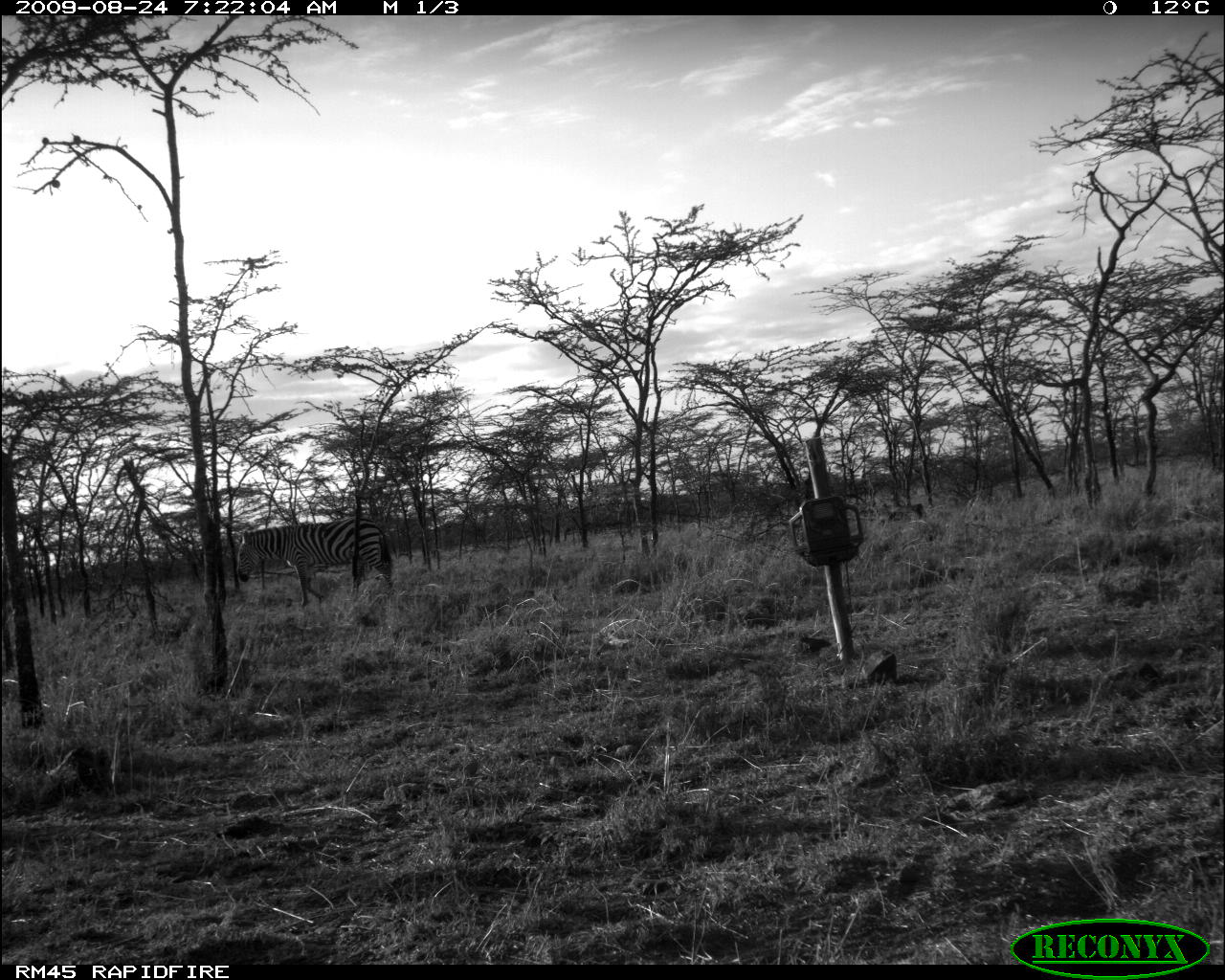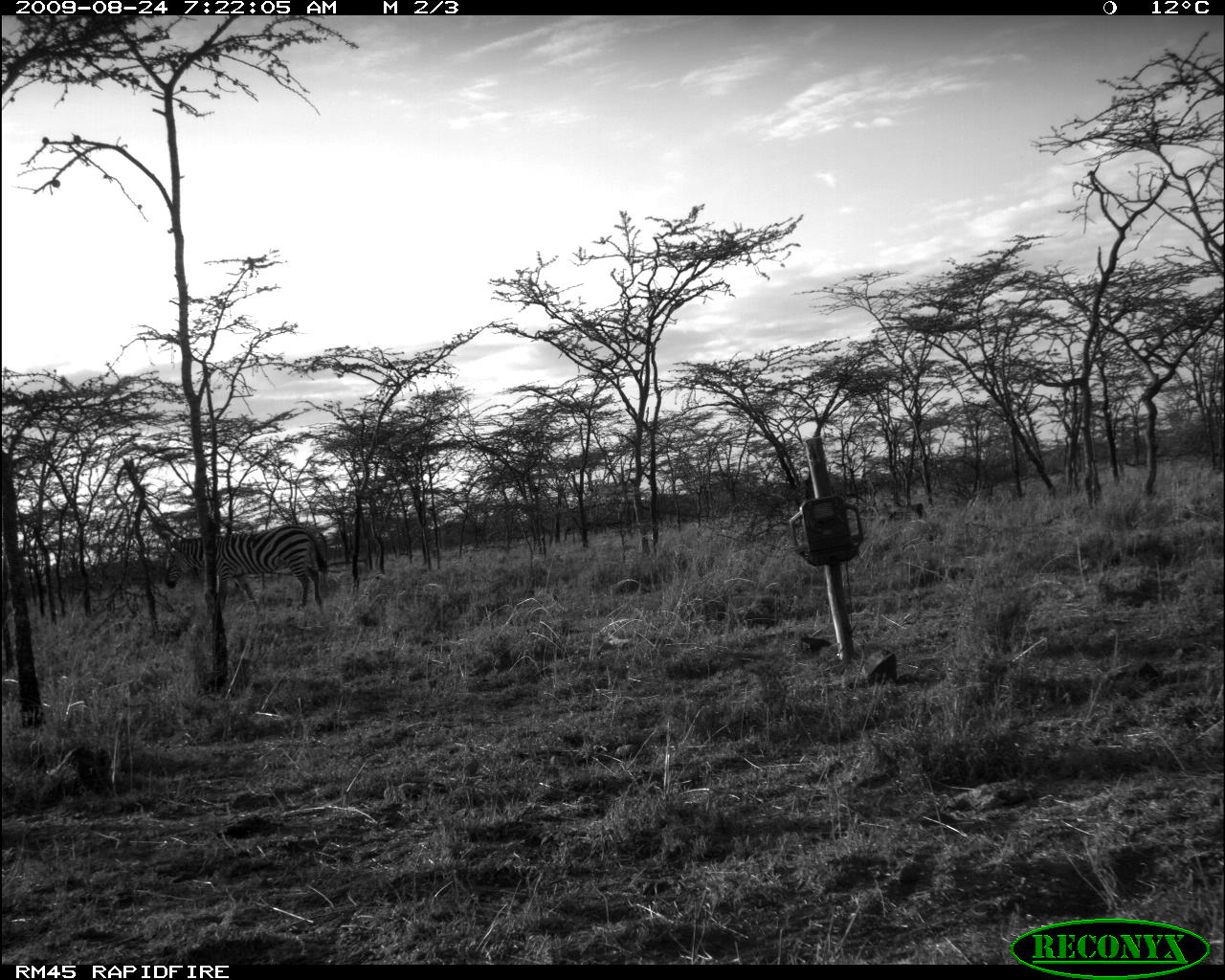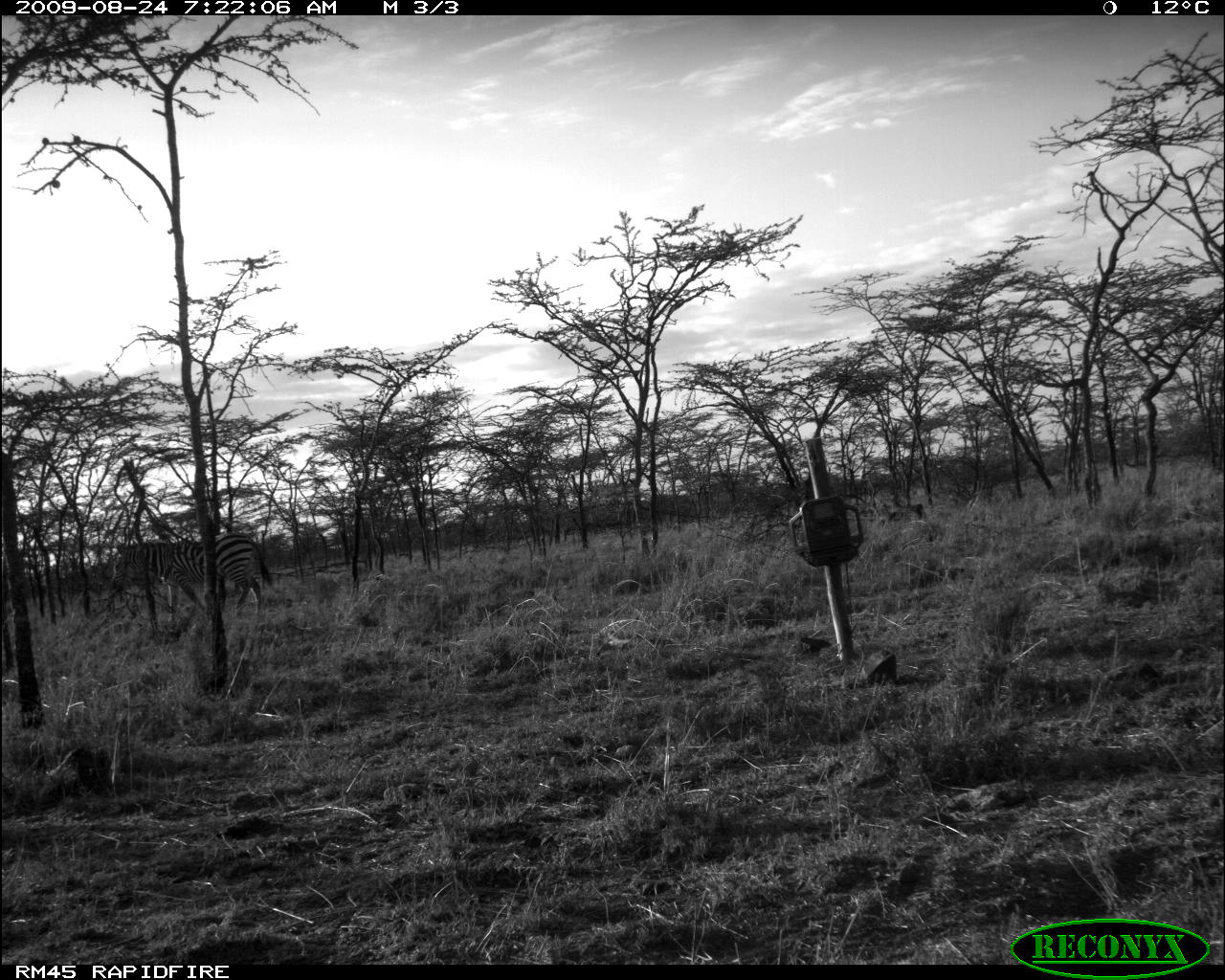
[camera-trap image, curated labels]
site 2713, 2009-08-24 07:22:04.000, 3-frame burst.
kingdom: Animalia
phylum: Chordata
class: Mammalia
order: Perissodactyla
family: Equidae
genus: Equus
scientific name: Equus quagga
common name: plains zebra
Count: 1.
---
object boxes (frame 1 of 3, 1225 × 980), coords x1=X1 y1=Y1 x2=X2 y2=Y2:
equus quagga: x1=236 y1=520 x2=396 y2=607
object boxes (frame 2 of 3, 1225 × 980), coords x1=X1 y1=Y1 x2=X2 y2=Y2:
equus quagga: x1=163 y1=524 x2=328 y2=607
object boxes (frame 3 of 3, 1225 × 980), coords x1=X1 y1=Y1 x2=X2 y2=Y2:
equus quagga: x1=109 y1=533 x2=274 y2=624